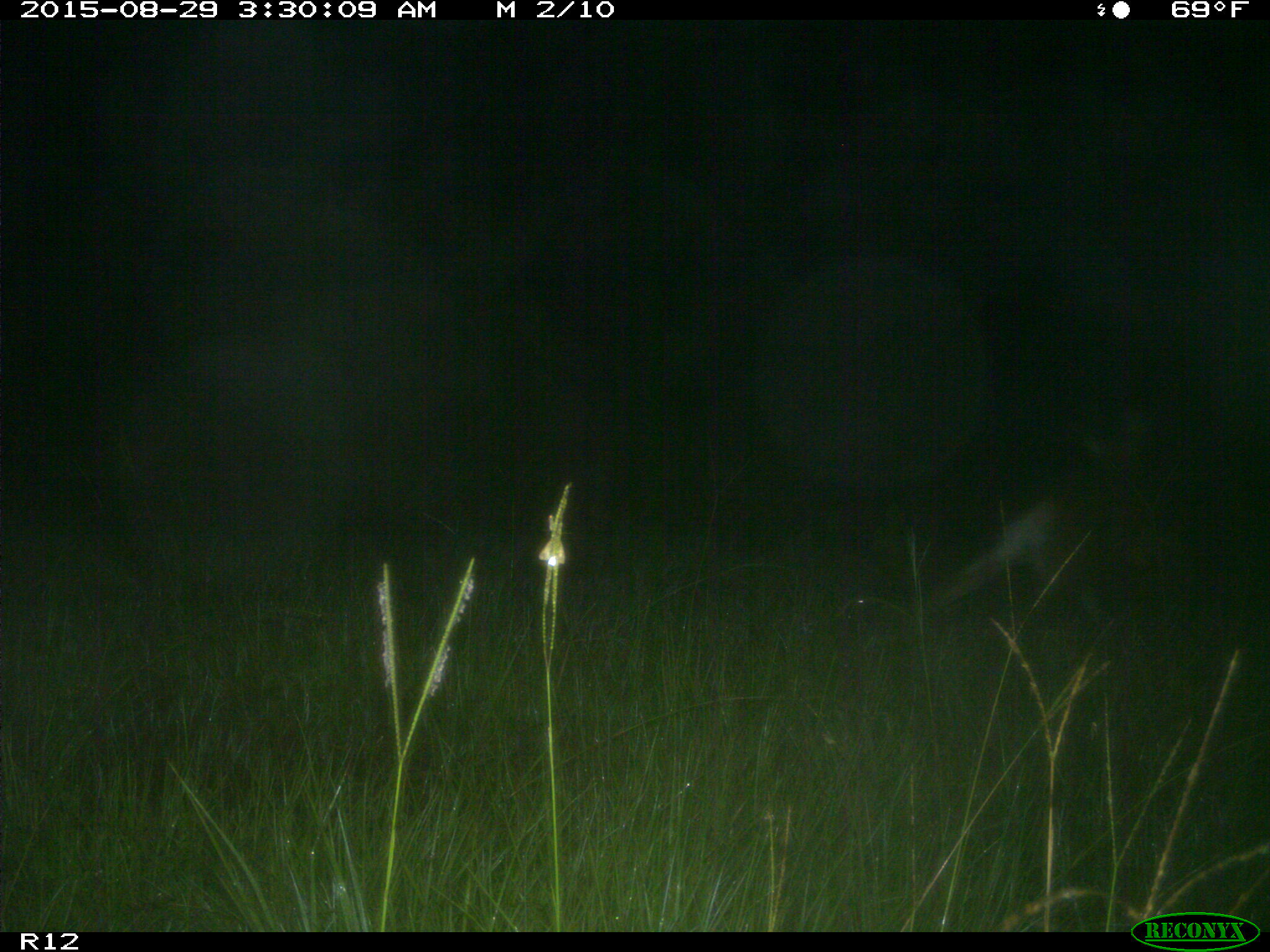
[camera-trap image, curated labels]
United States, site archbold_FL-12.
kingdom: Animalia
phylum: Chordata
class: Mammalia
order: Artiodactyla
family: Cervidae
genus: Odocoileus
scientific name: Odocoileus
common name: deer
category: unidentified deer